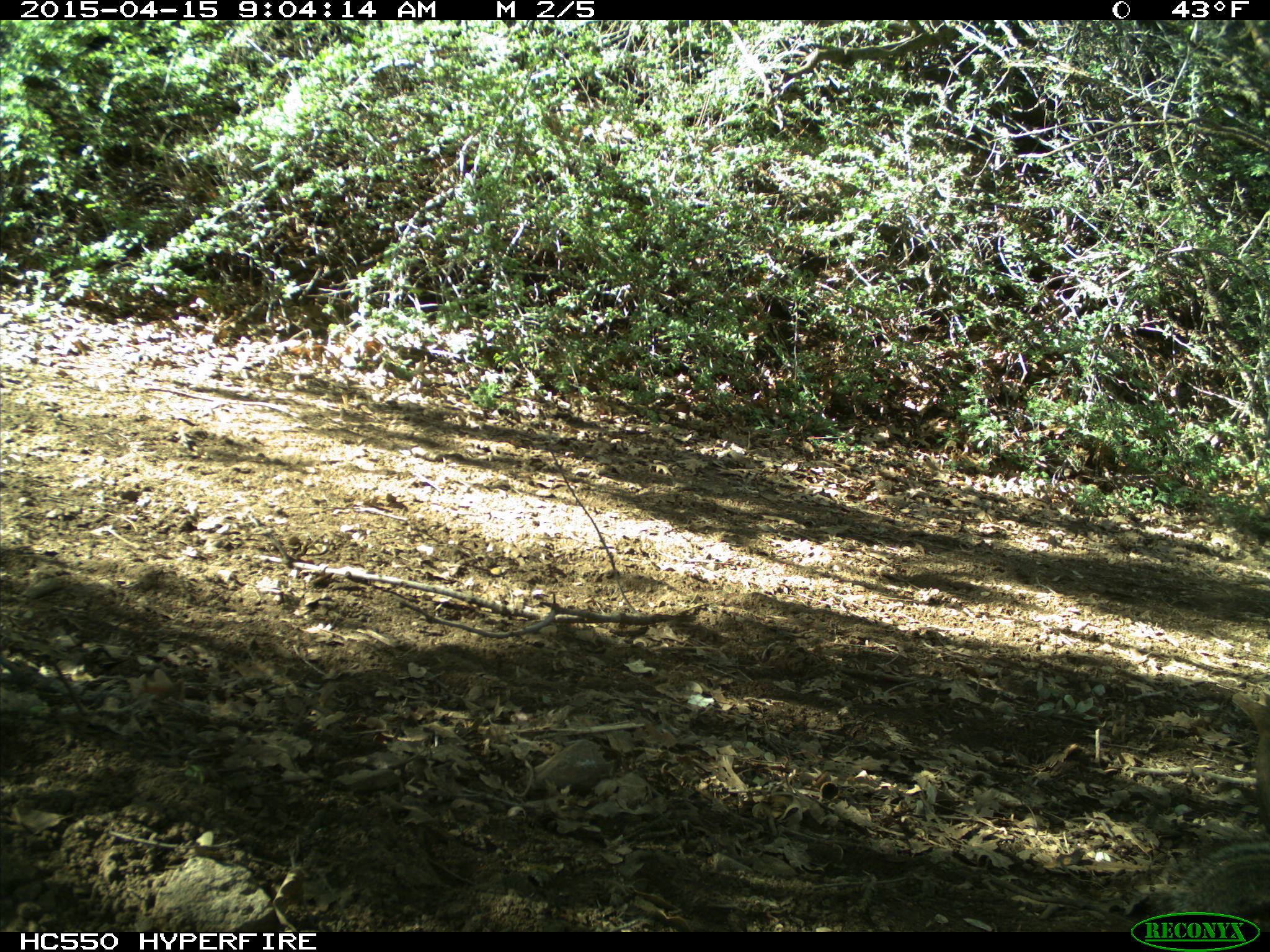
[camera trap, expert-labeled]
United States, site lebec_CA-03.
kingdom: Animalia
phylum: Chordata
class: Mammalia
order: Rodentia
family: Sciuridae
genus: Otospermophilus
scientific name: Otospermophilus beecheyi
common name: california ground squirrel